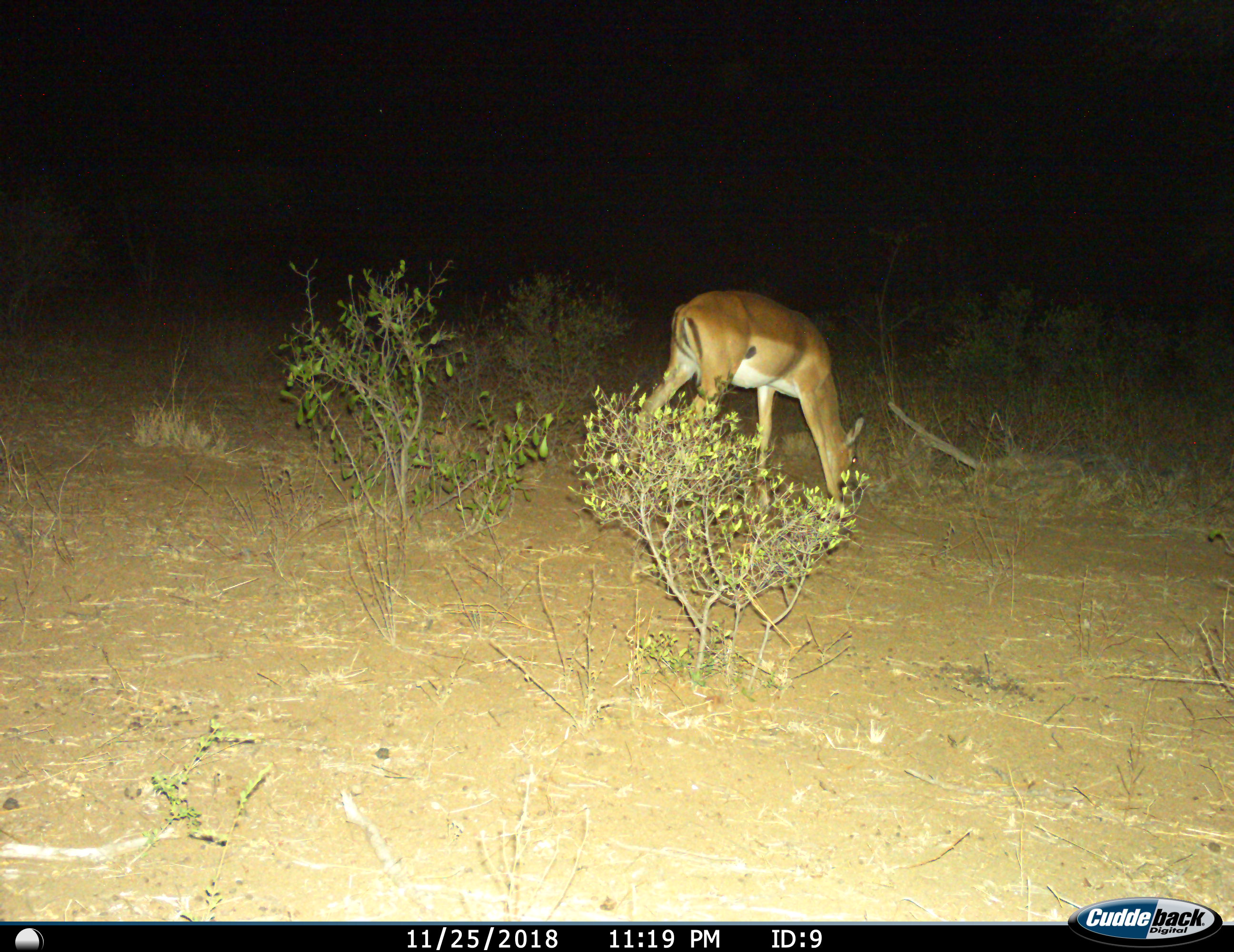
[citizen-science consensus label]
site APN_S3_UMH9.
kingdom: Animalia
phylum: Chordata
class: Mammalia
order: Artiodactyla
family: Bovidae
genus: Aepyceros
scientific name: Aepyceros melampus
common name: impala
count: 1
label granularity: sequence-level